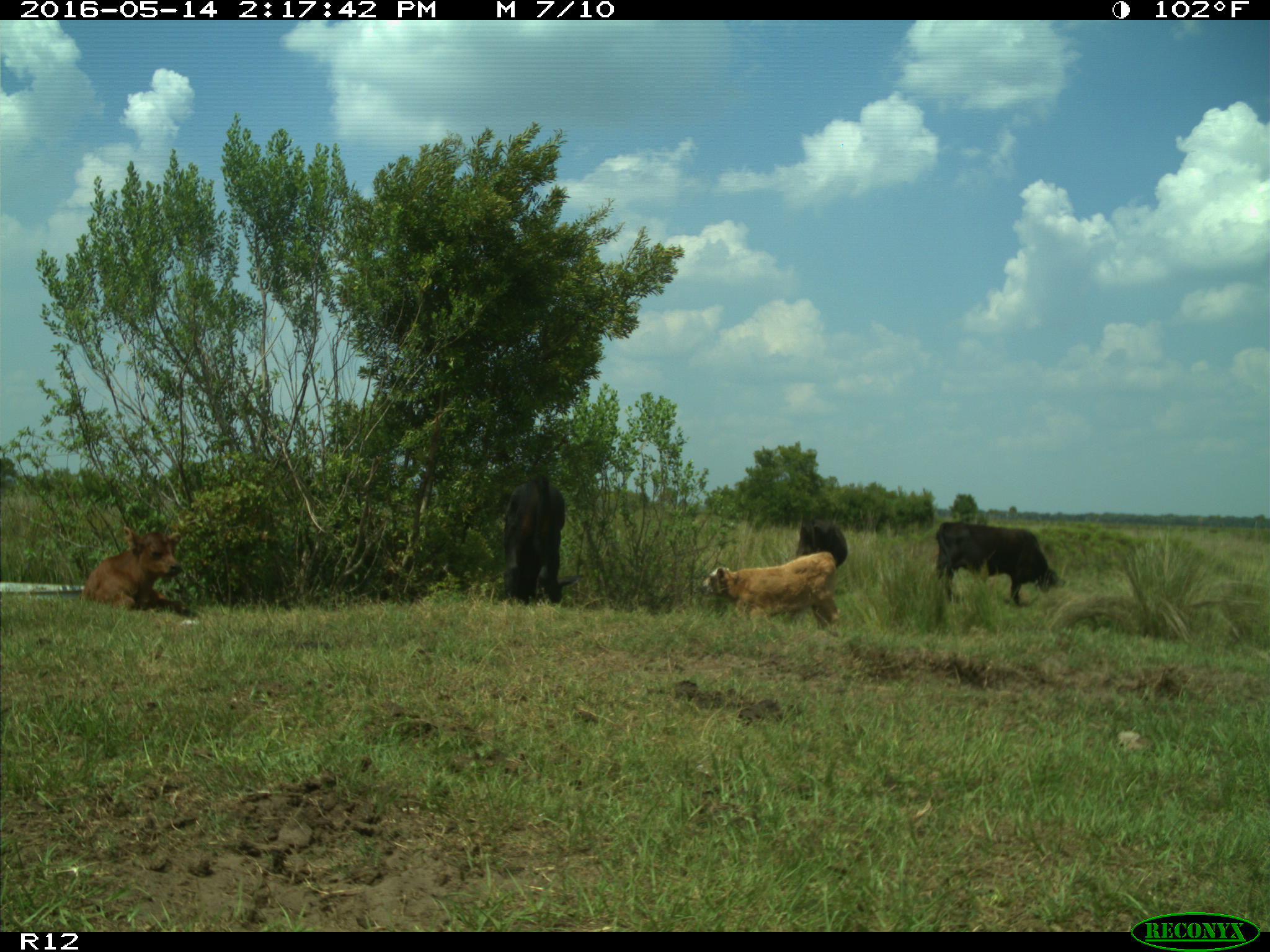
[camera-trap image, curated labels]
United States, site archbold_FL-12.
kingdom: Animalia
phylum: Chordata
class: Mammalia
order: Artiodactyla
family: Bovidae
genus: Bos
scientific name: Bos taurus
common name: domestic cow